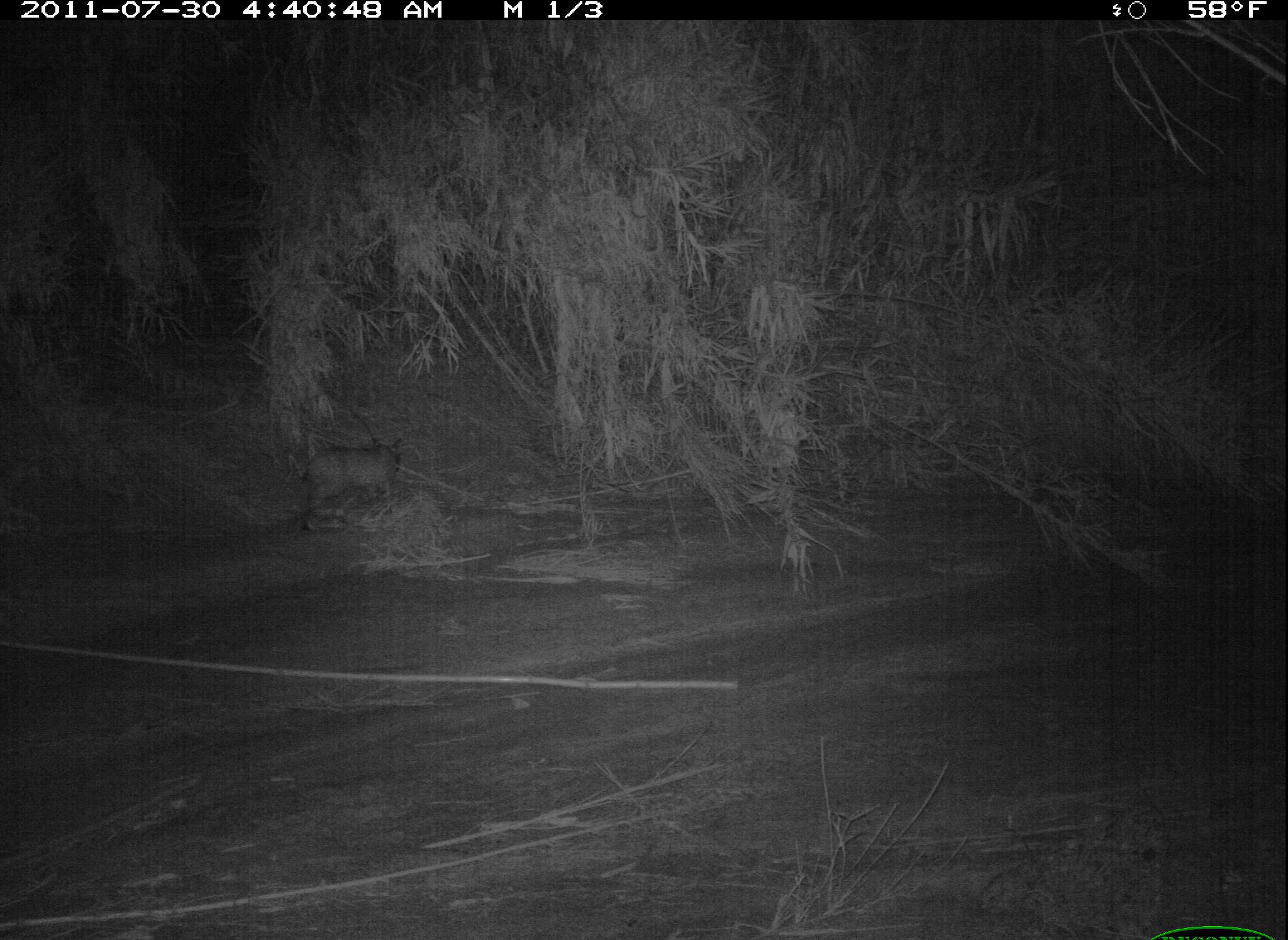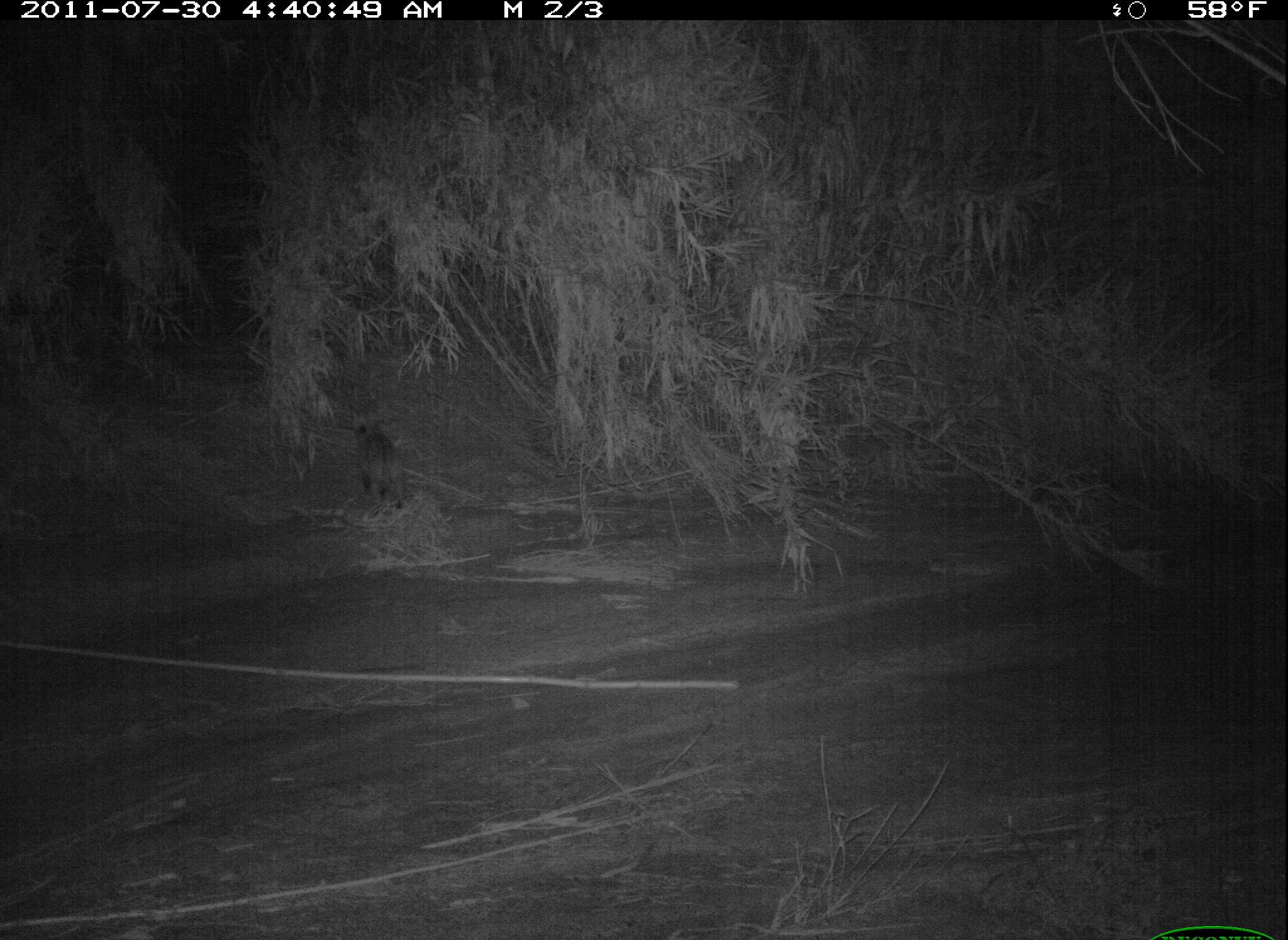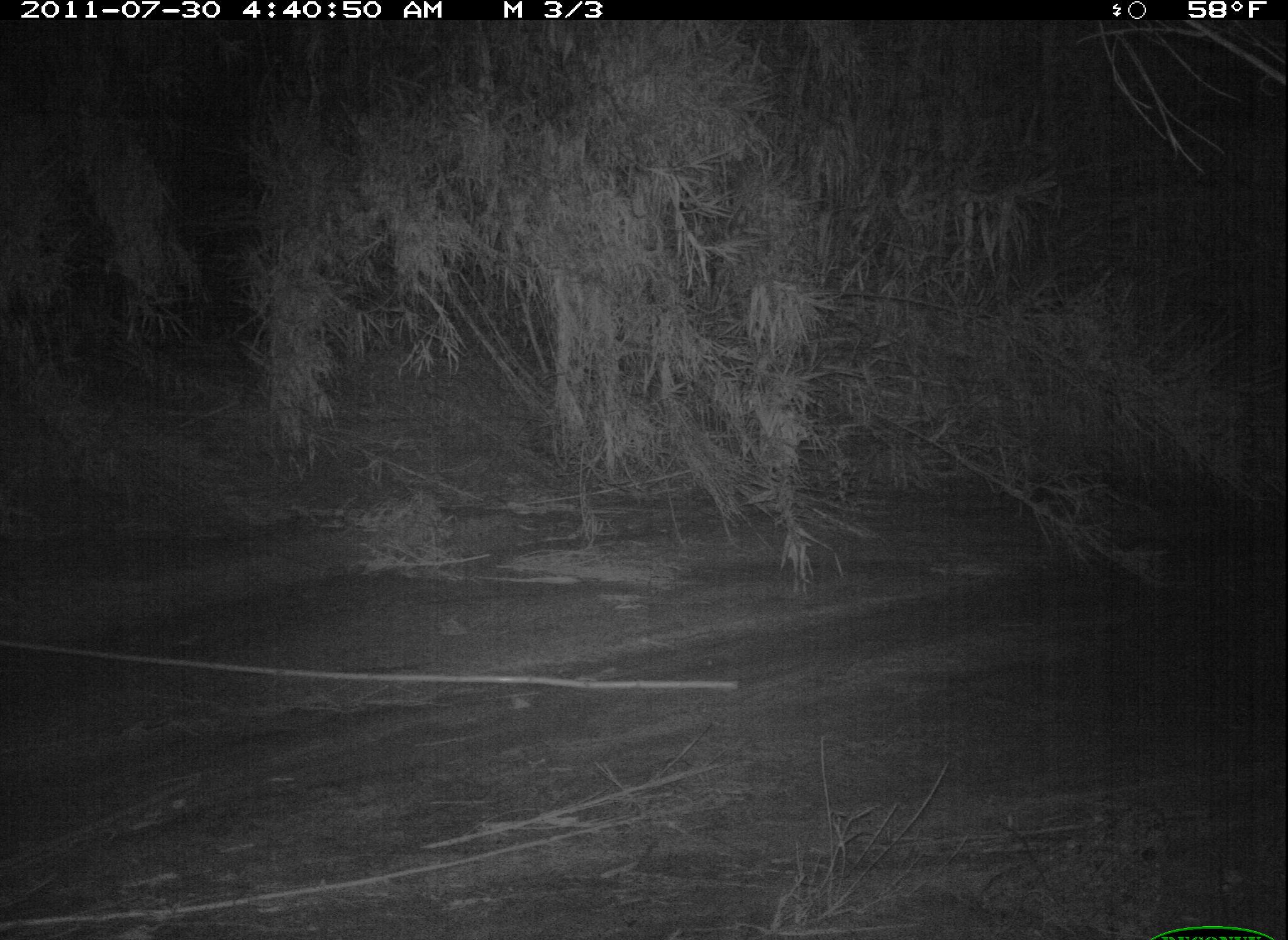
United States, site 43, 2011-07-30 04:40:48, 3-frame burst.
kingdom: Animalia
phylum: Chordata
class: Mammalia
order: Carnivora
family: Felidae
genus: Lynx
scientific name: Lynx rufus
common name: bobcat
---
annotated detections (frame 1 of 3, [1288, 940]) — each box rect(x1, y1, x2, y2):
bobcat: rect(290, 428, 413, 542)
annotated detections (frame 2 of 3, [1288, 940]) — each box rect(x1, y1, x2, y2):
bobcat: rect(343, 412, 415, 518)